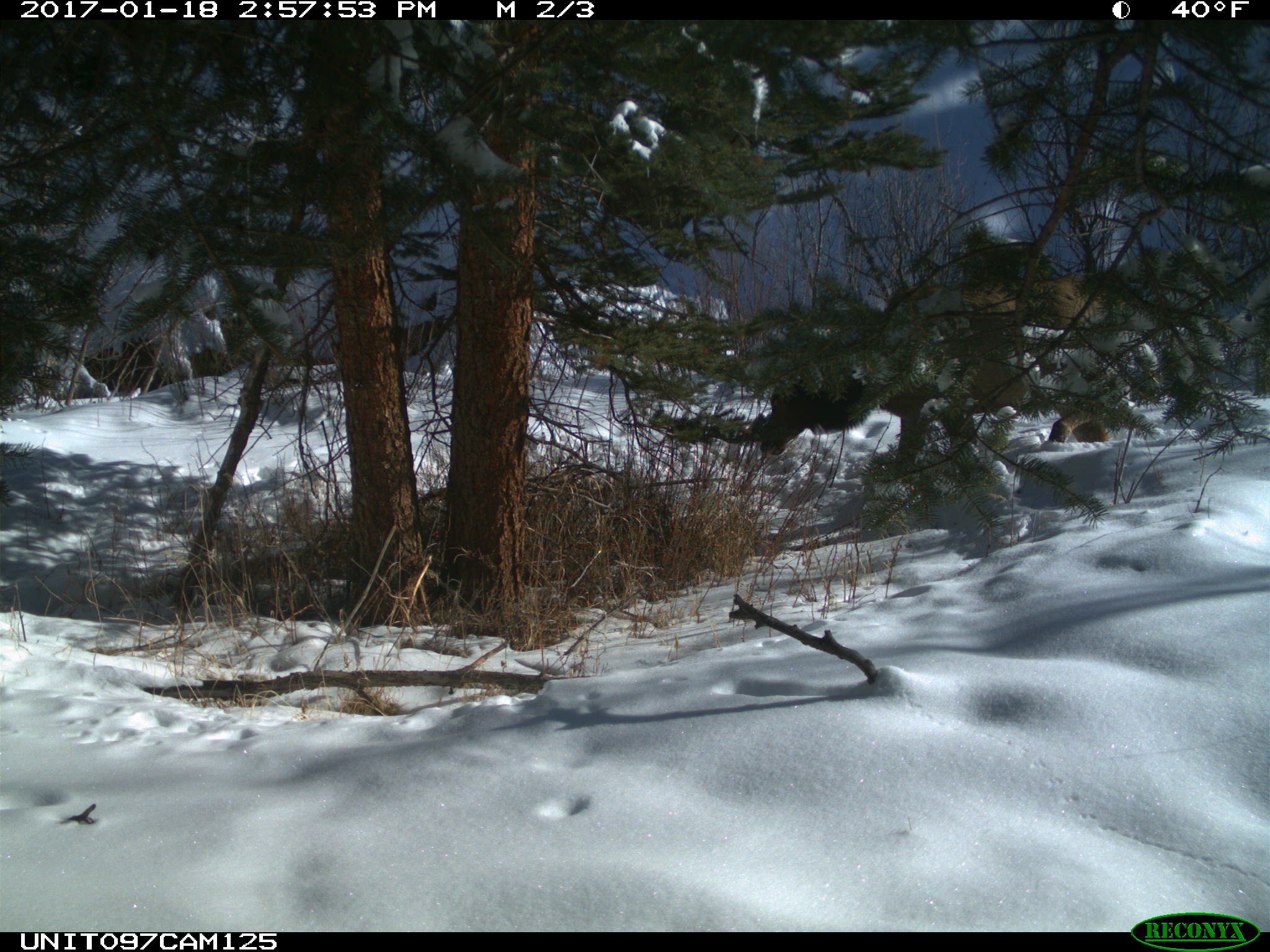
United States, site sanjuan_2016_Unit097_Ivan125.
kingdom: Animalia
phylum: Chordata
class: Mammalia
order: Artiodactyla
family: Cervidae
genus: Cervus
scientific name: Cervus elaphus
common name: red deer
Cervus elaphus (red deer).